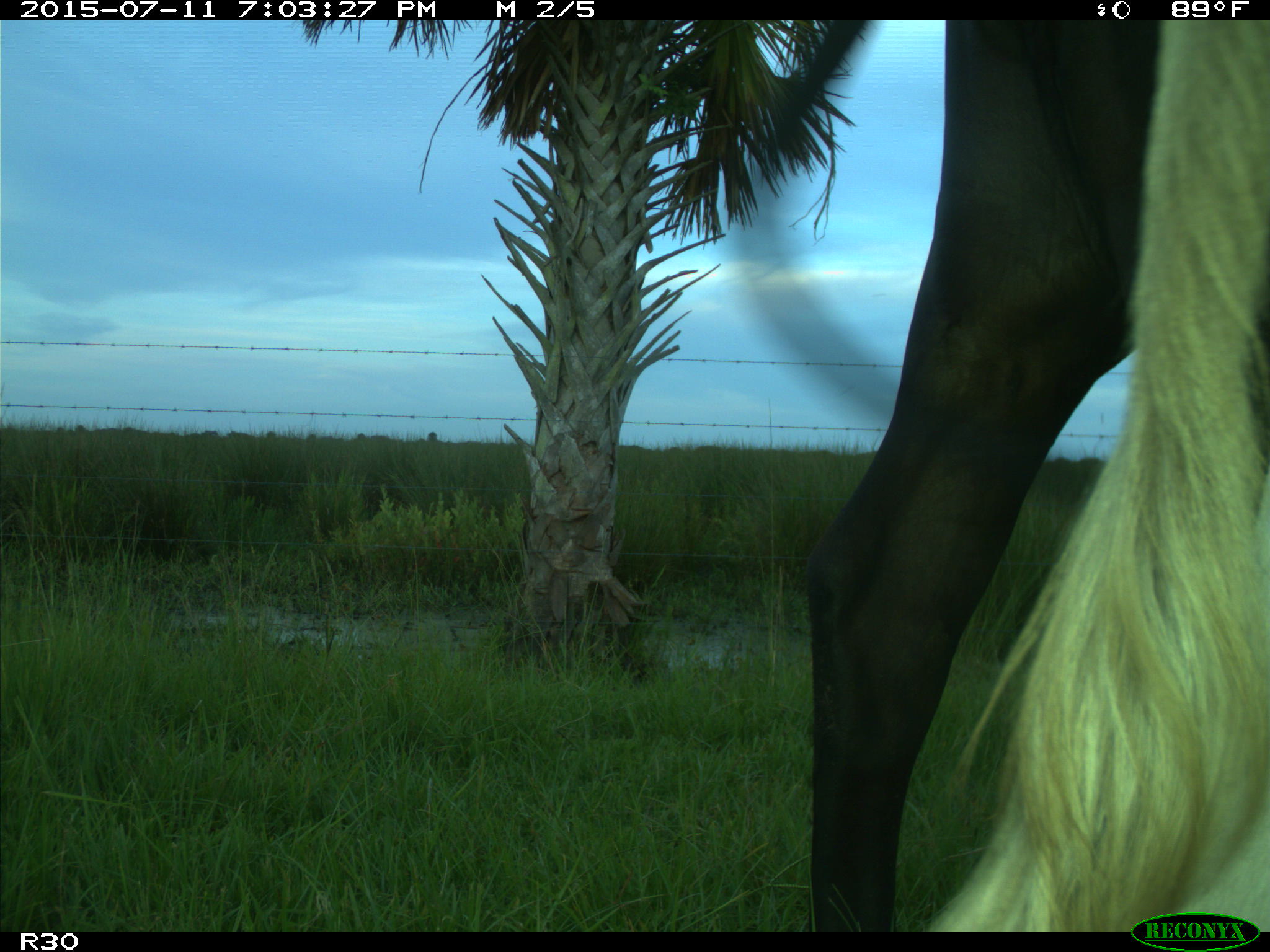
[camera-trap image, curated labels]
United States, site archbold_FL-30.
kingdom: Animalia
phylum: Chordata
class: Mammalia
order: Artiodactyla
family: Bovidae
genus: Bos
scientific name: Bos taurus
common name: domestic cow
Bos taurus (domestic cow).